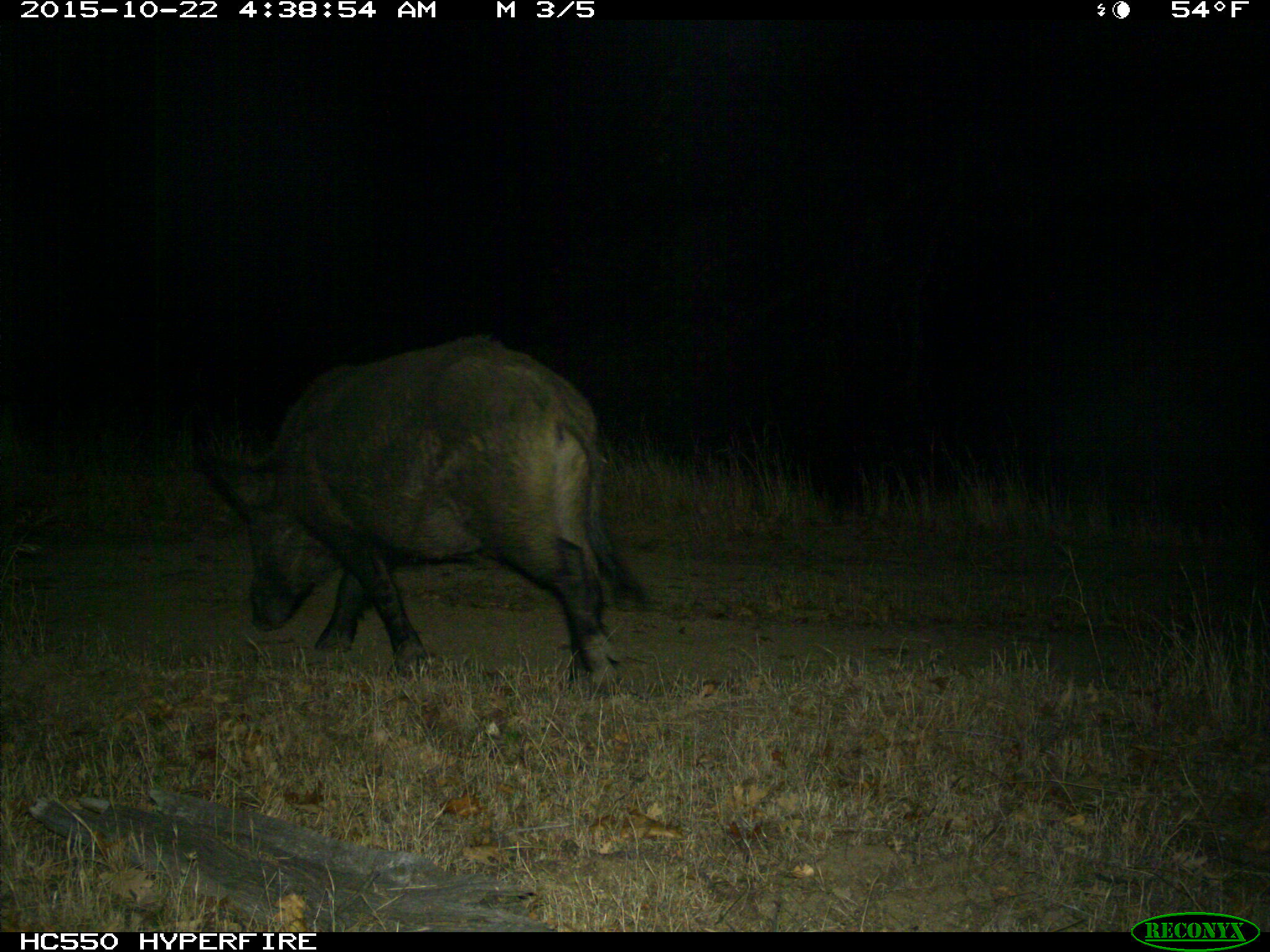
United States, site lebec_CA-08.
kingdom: Animalia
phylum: Chordata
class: Mammalia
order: Artiodactyla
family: Suidae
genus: Sus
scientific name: Sus scrofa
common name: wild boar